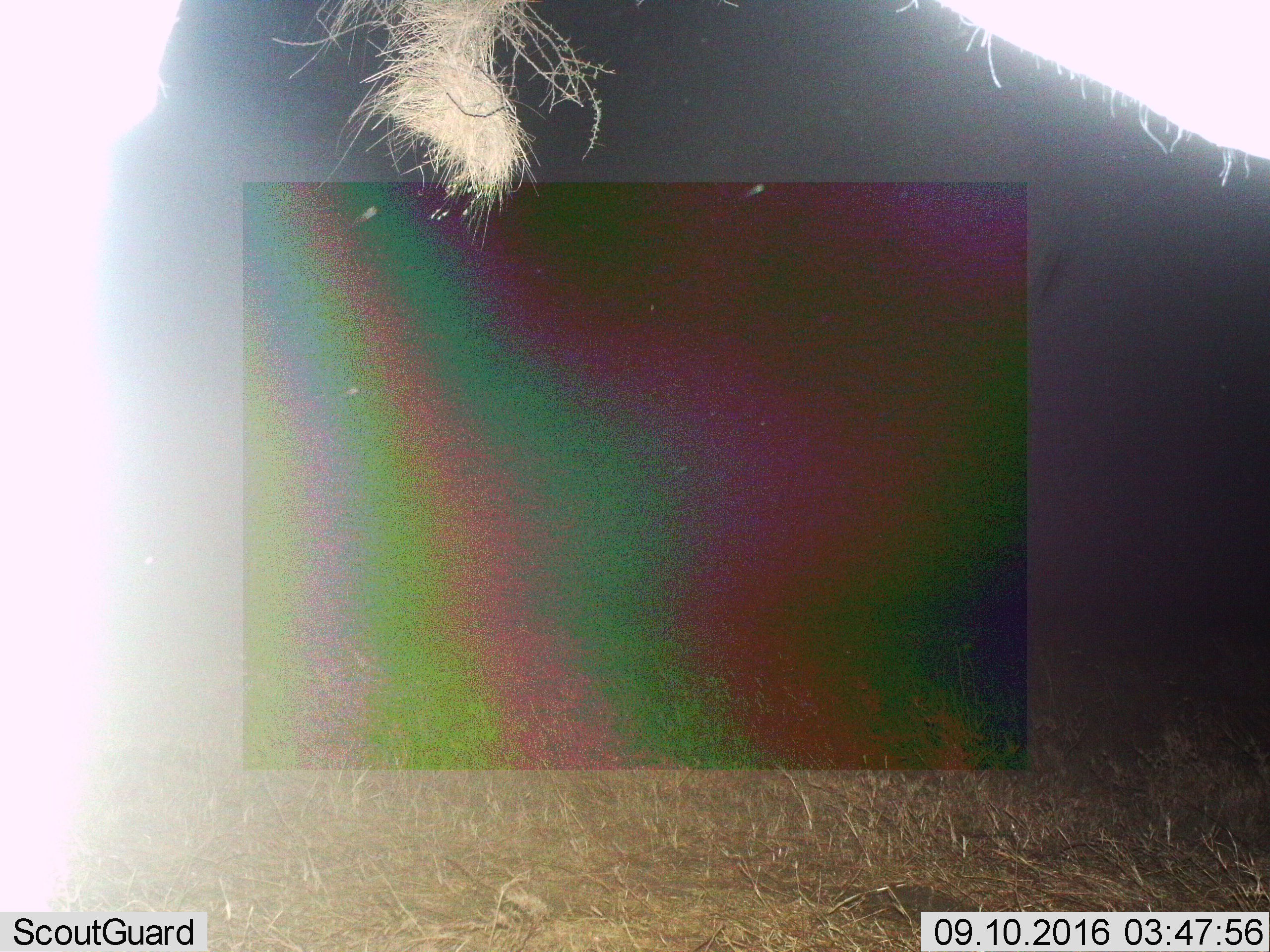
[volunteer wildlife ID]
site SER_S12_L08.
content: unidentified animal